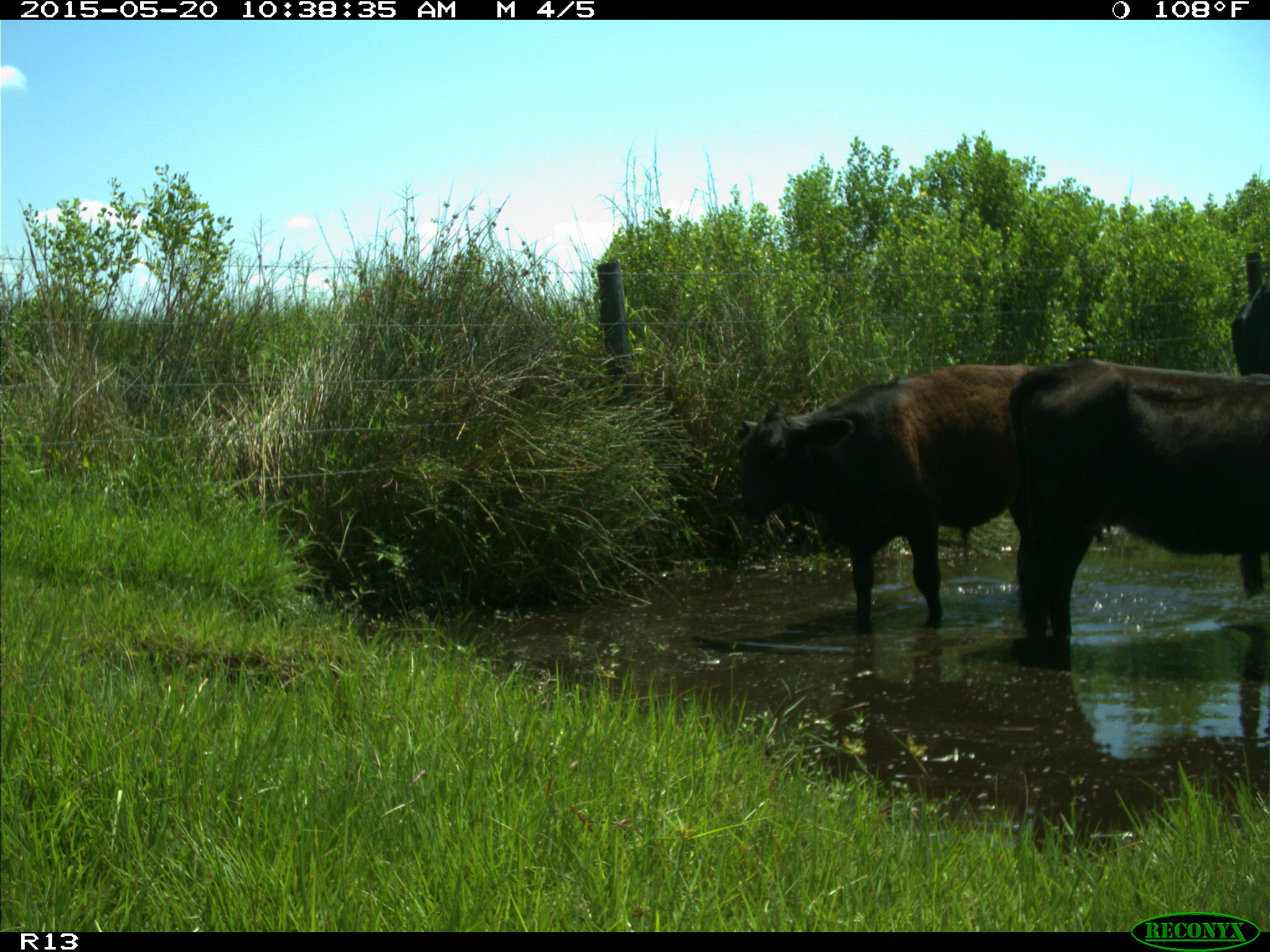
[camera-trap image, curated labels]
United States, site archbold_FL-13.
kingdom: Animalia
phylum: Chordata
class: Mammalia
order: Artiodactyla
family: Bovidae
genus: Bos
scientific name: Bos taurus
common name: domestic cow